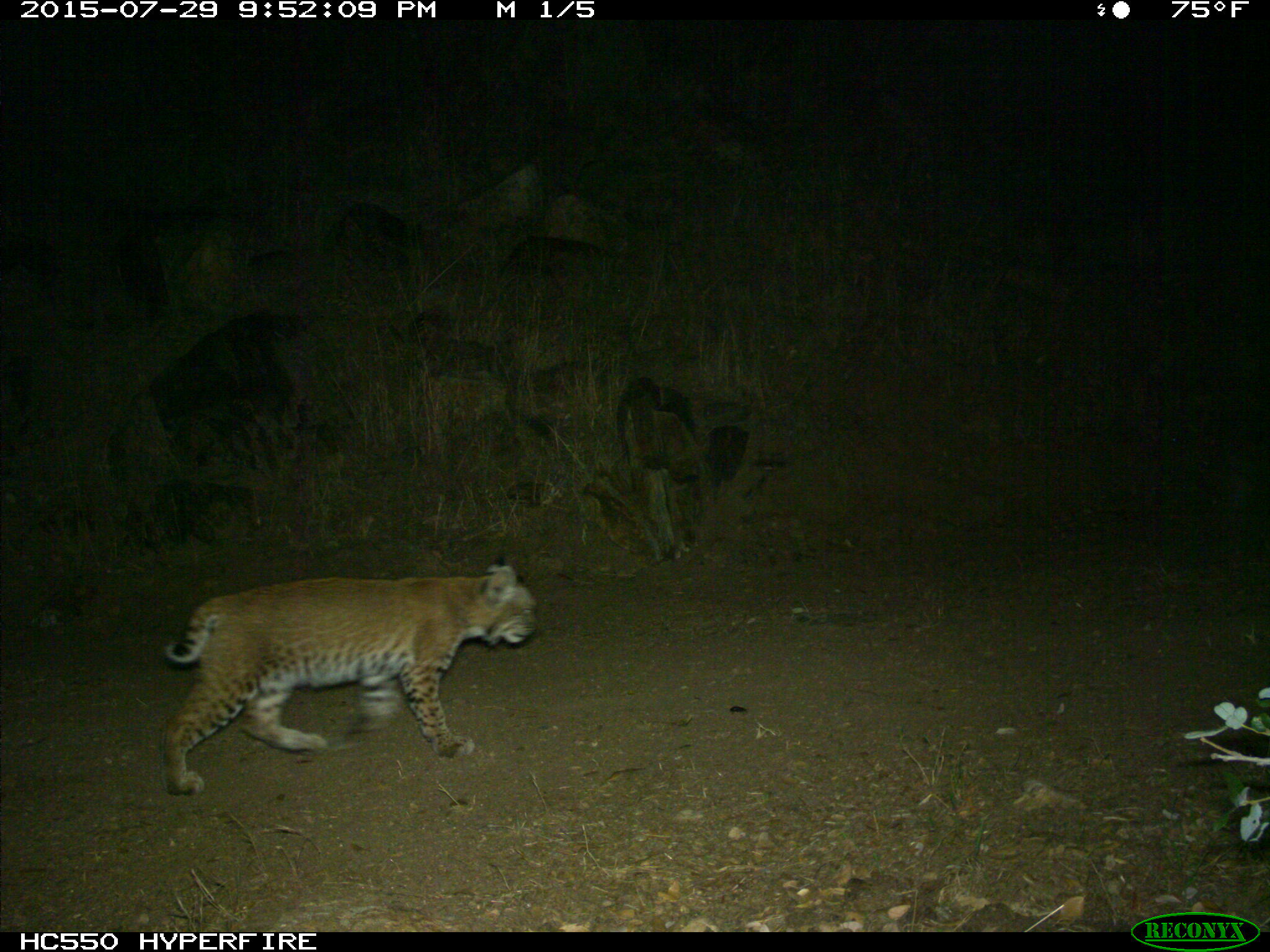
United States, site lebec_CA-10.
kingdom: Animalia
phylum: Chordata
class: Mammalia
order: Carnivora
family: Felidae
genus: Lynx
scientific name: Lynx rufus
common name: bobcat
Lynx rufus (bobcat).